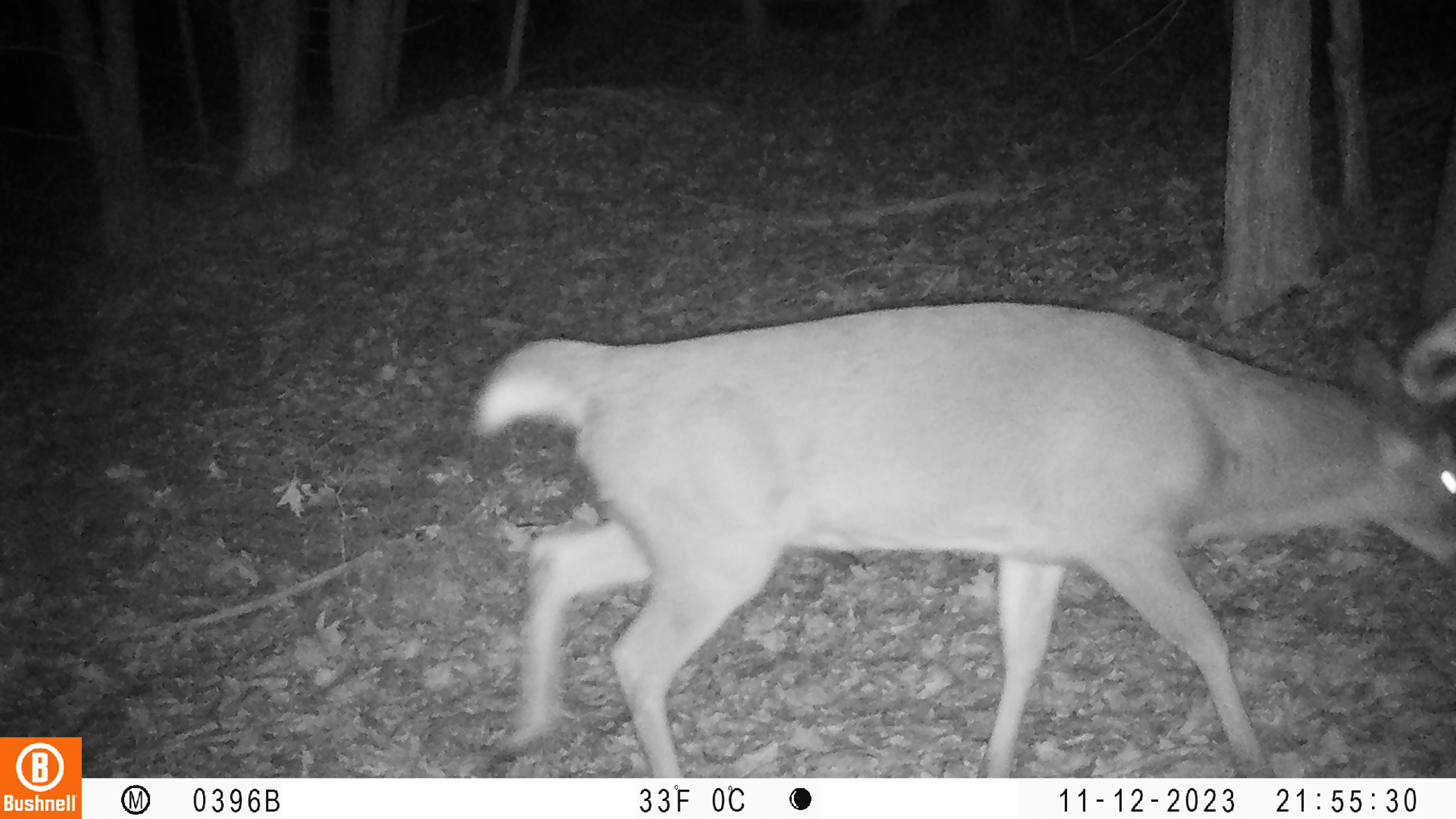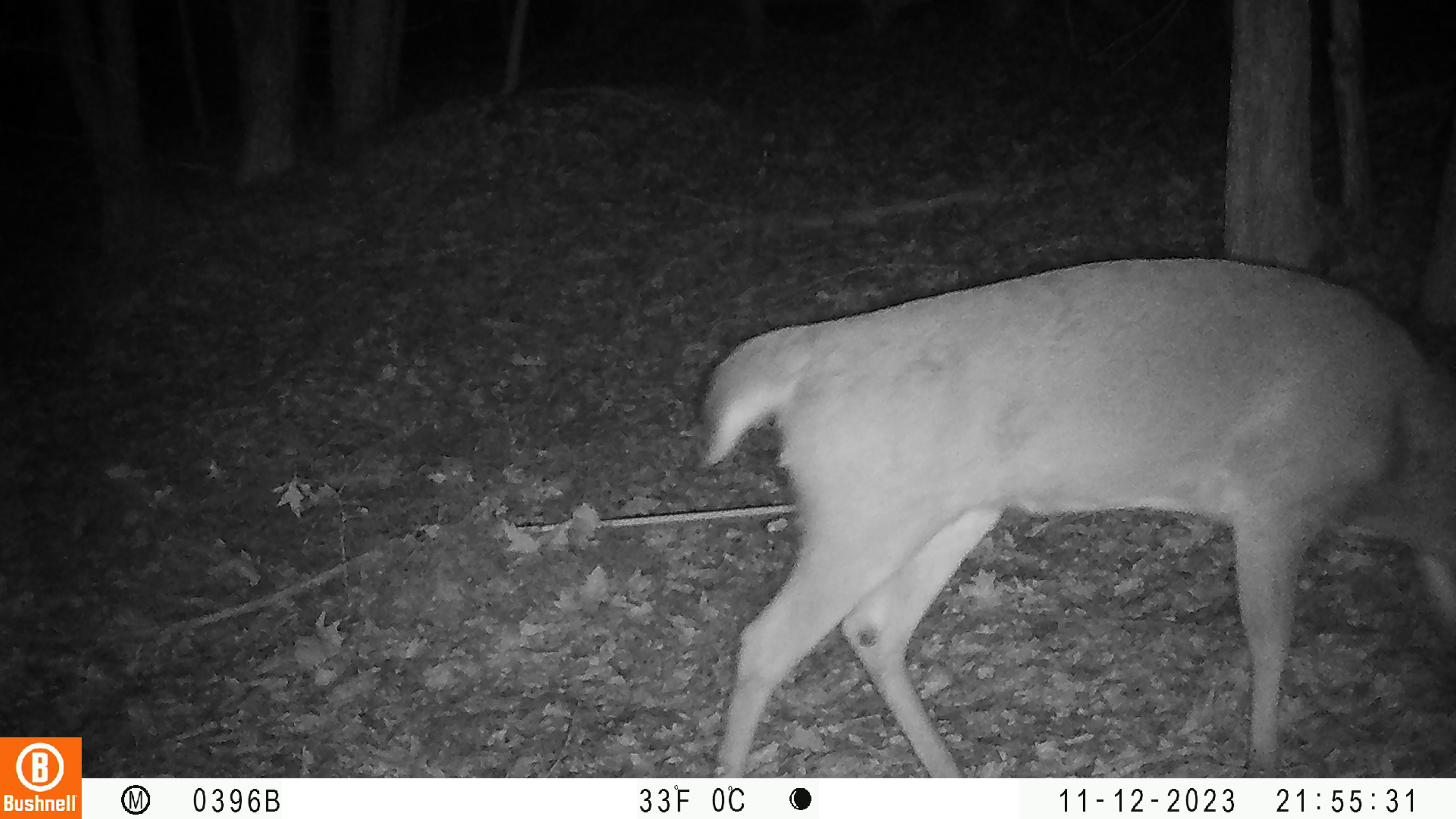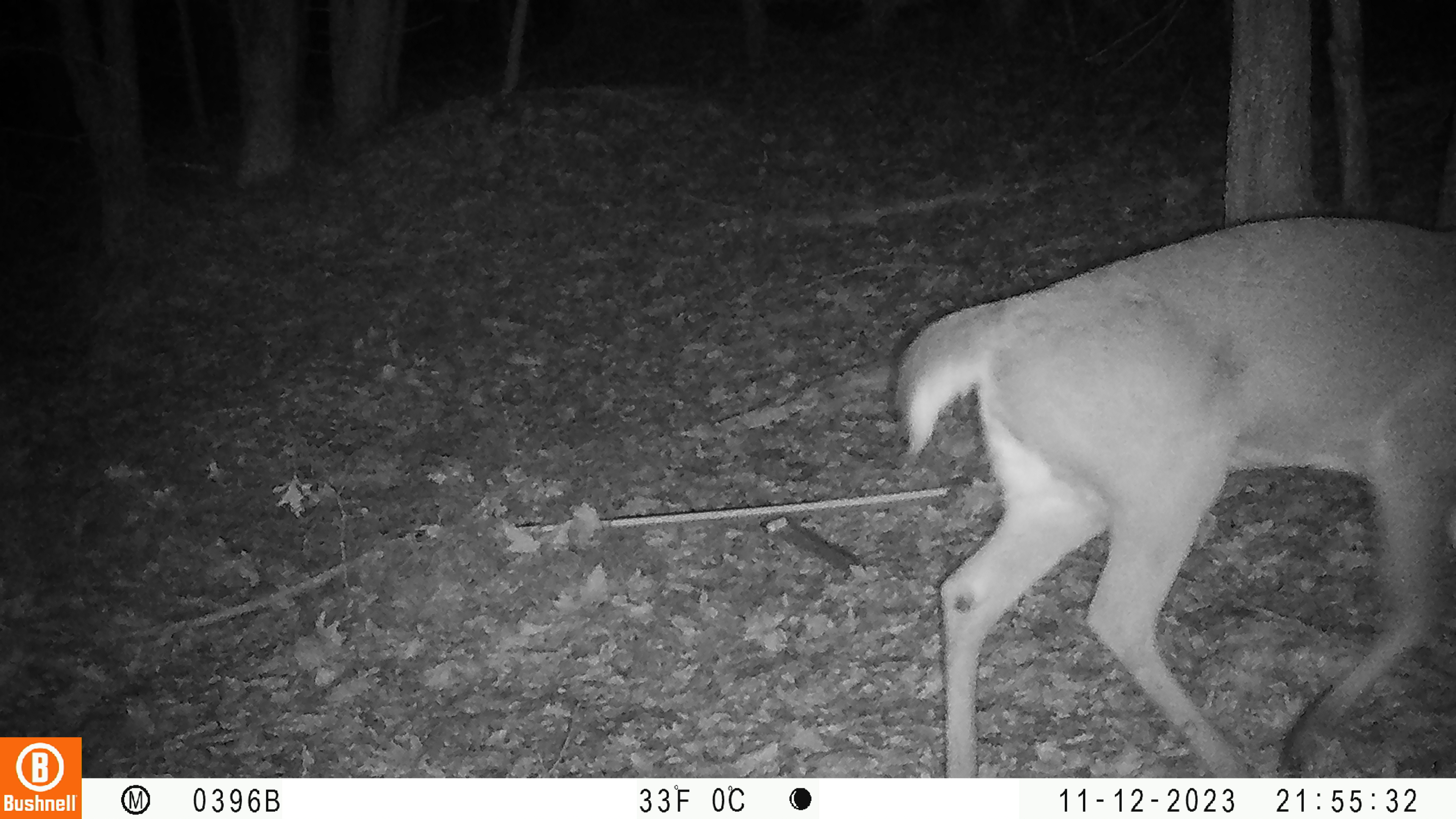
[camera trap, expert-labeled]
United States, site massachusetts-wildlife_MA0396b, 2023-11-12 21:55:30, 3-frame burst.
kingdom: Animalia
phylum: Chordata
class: Mammalia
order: Artiodactyla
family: Cervidae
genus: Odocoileus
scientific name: Odocoileus virginianus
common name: white-tailed deer